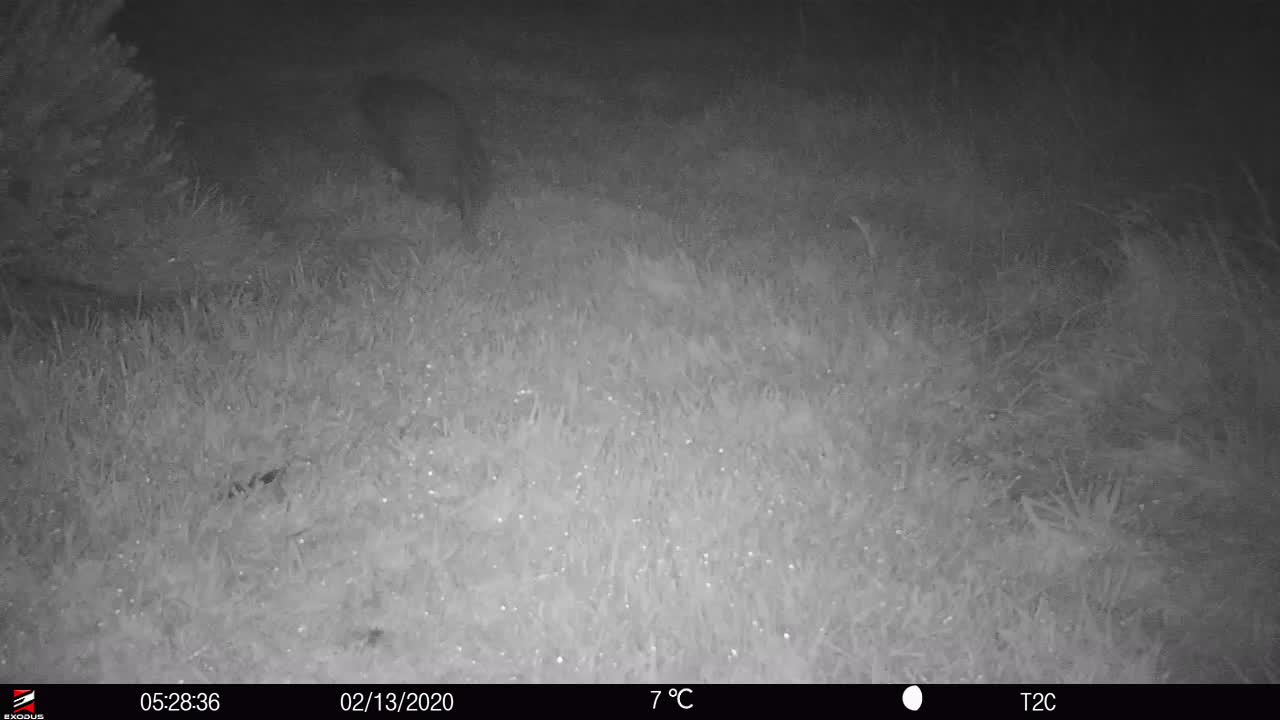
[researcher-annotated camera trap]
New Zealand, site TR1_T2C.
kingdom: Animalia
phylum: Chordata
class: Aves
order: Apterygiformes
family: Apterygidae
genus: Apteryx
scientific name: Apteryx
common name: kiwi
Kiwi (Apteryx).